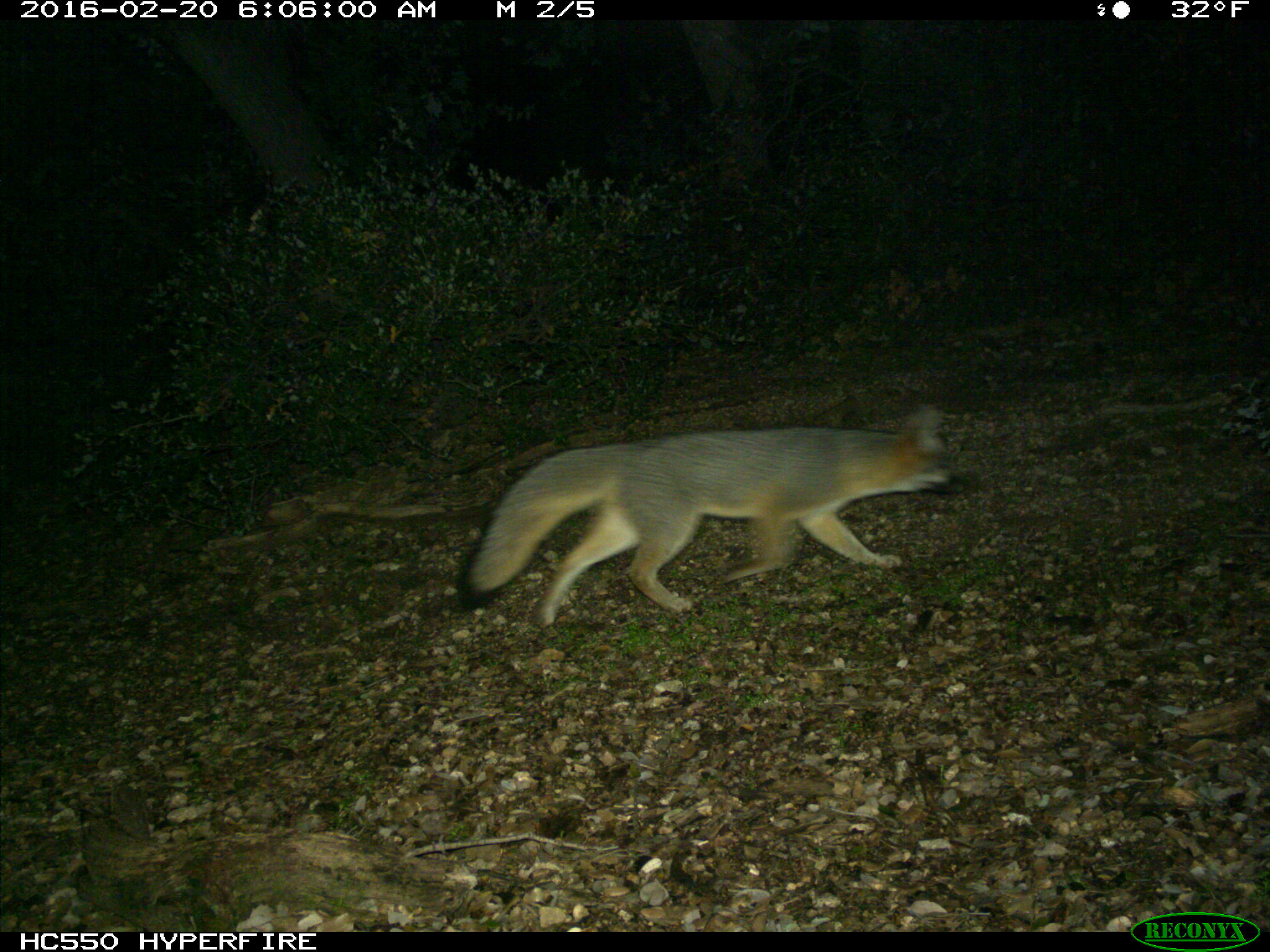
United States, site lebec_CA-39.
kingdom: Animalia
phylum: Chordata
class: Mammalia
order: Carnivora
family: Canidae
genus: Urocyon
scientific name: Urocyon cinereoargenteus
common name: gray fox